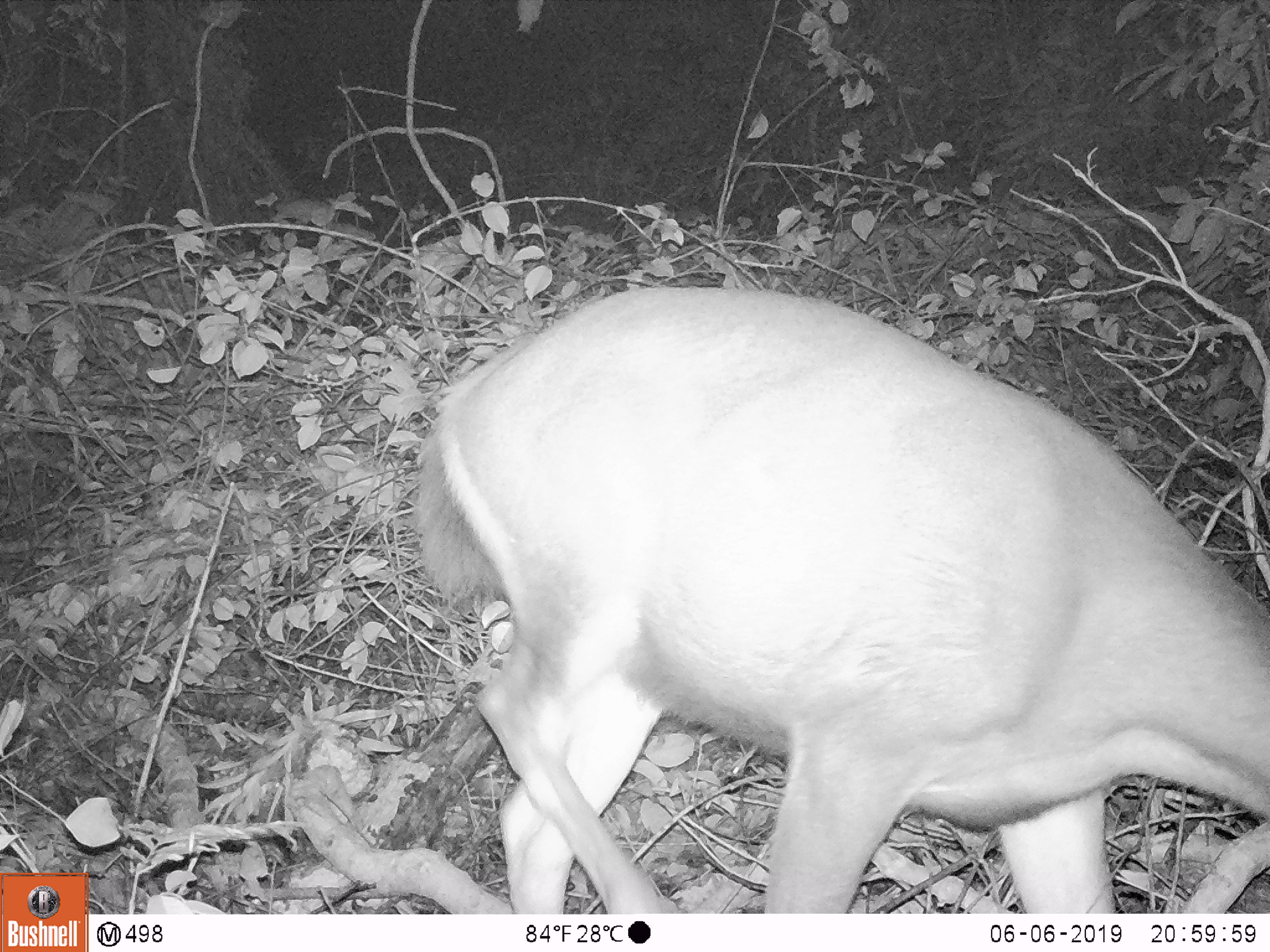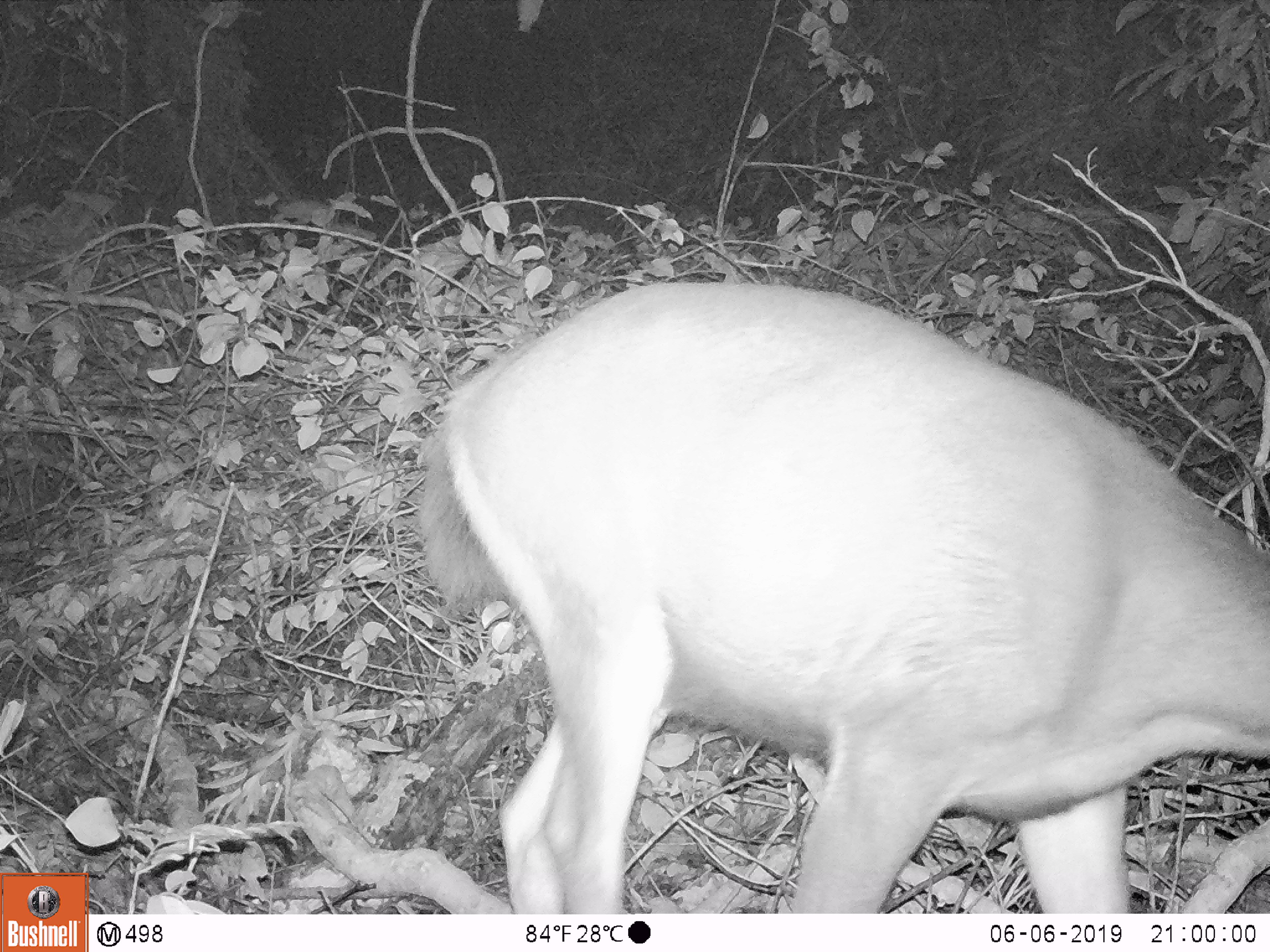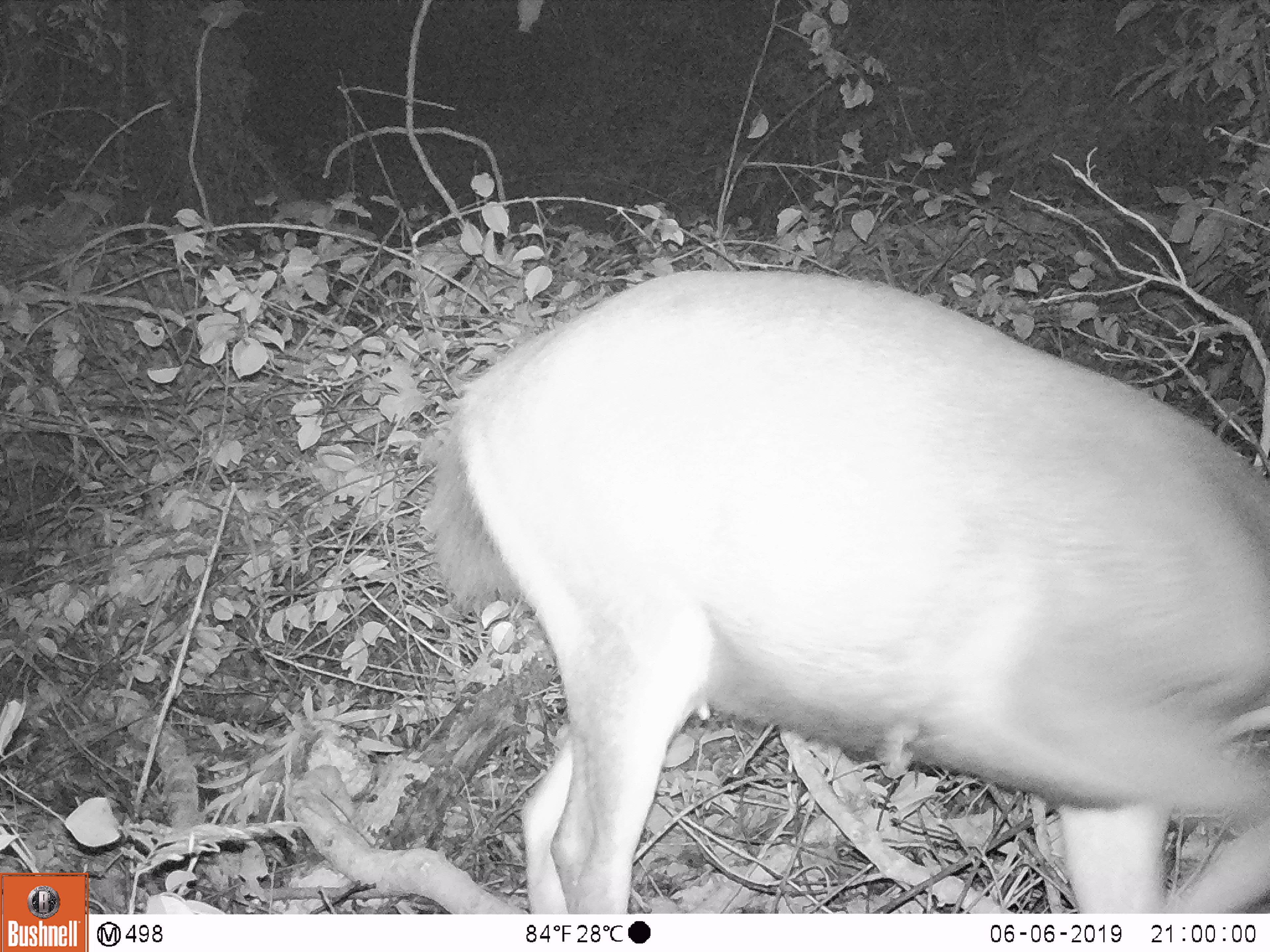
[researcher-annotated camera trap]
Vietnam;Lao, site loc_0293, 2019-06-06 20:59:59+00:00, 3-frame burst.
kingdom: Animalia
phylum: Chordata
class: Mammalia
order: Artiodactyla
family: Cervidae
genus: Rusa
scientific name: Rusa unicolor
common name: sambar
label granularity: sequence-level